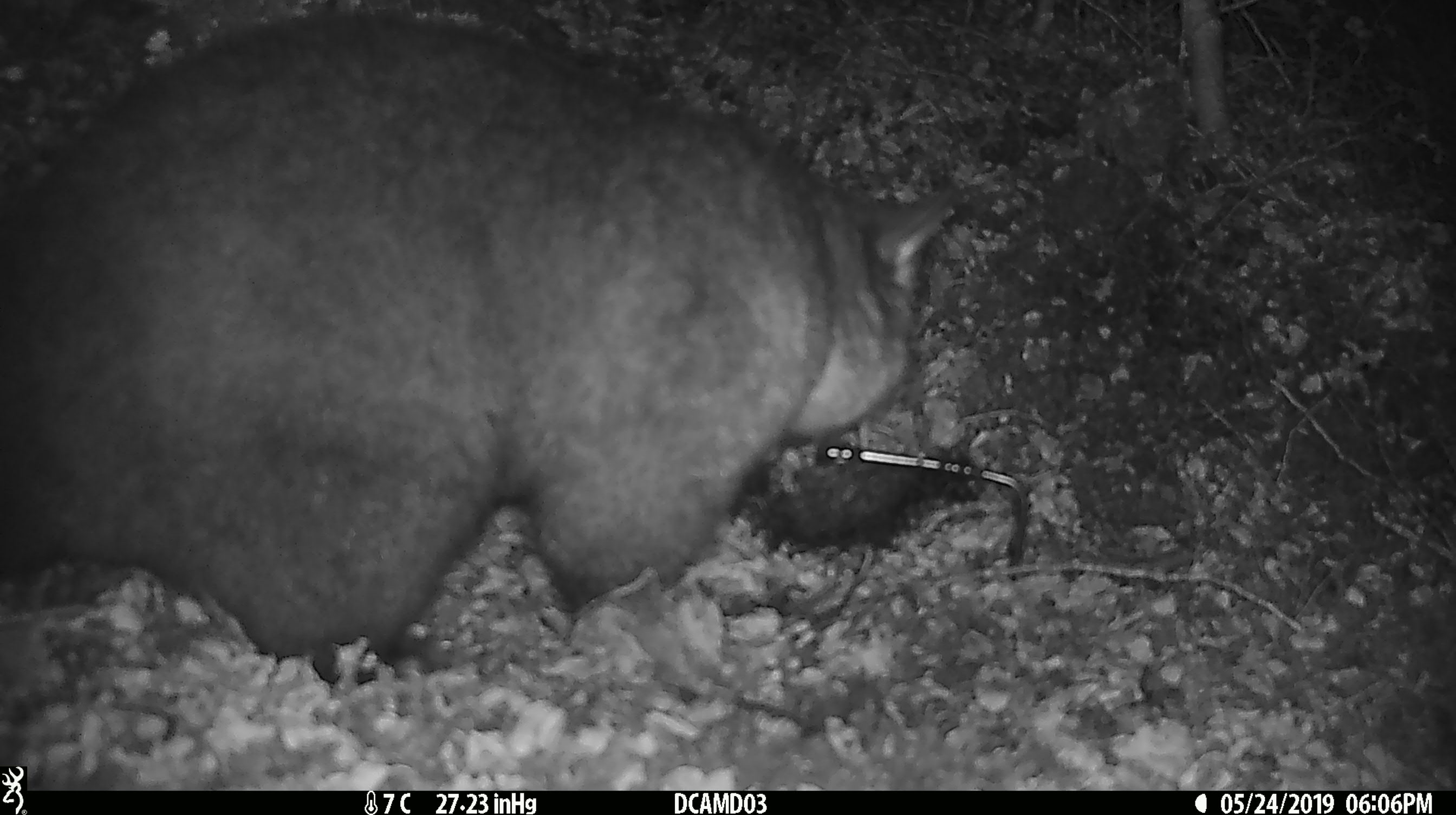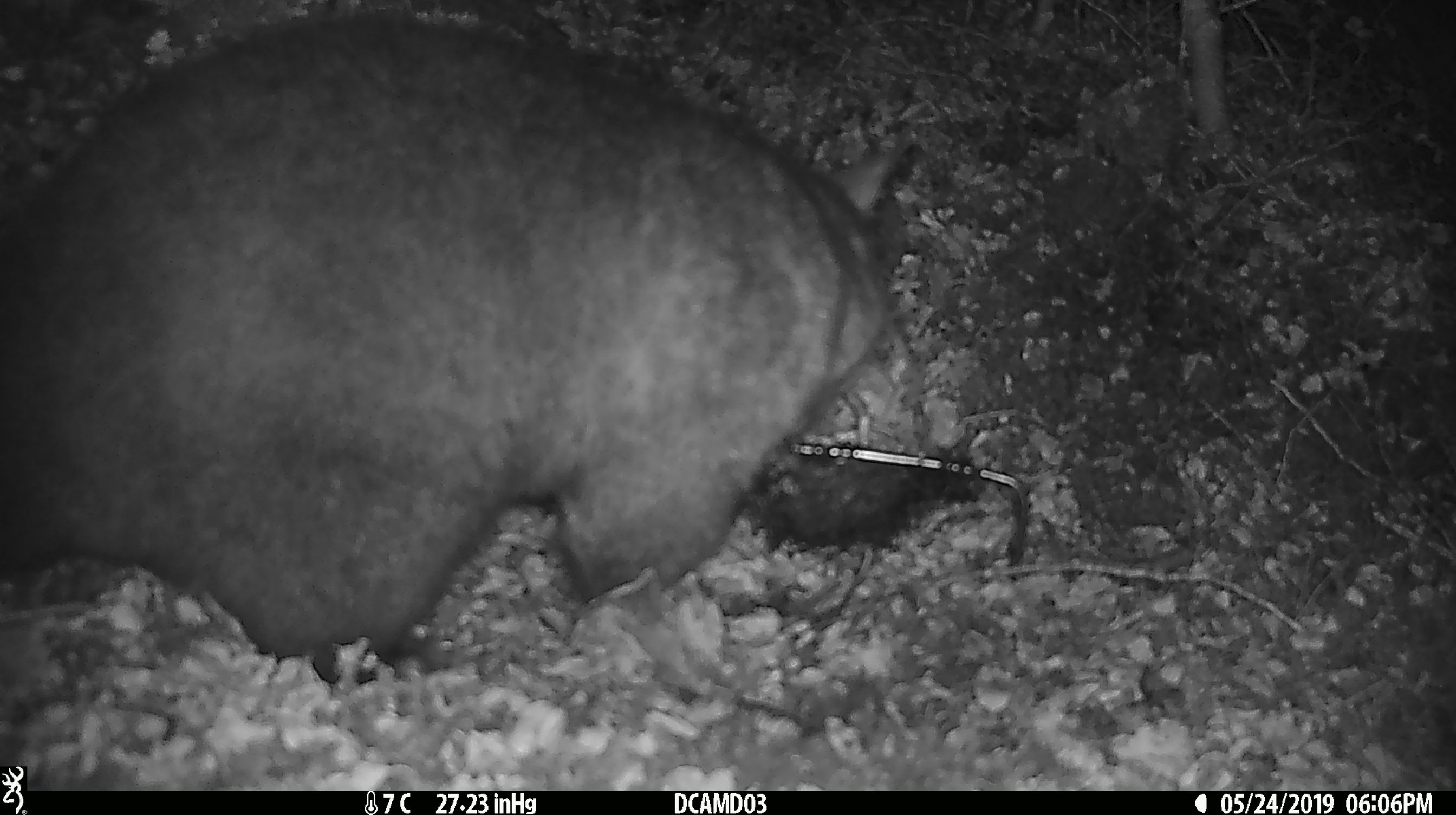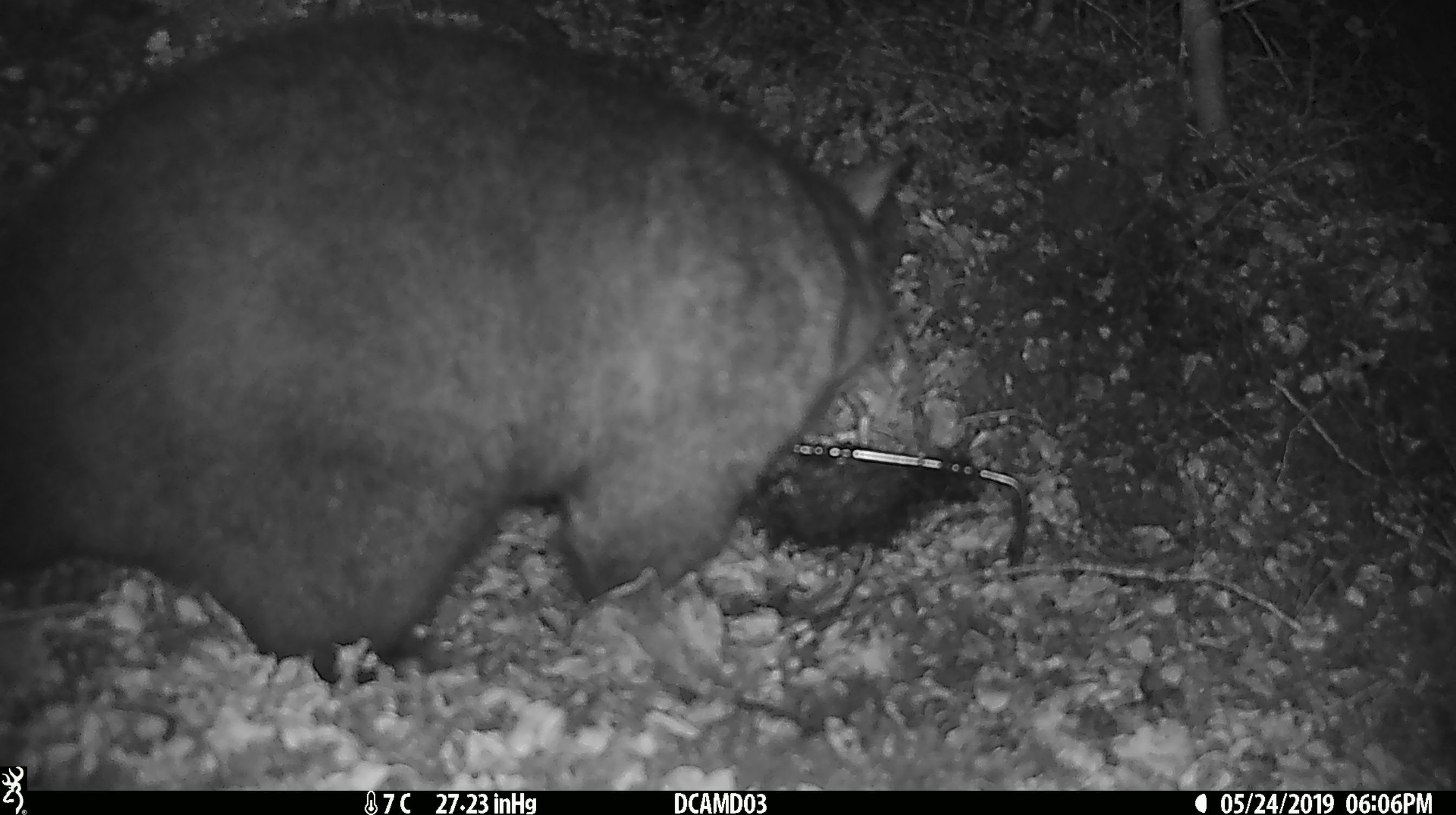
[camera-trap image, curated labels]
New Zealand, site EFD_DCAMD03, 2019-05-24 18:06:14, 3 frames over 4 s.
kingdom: Animalia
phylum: Chordata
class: Mammalia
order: Diprotodontia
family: Phalangeridae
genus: Trichosurus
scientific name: Trichosurus vulpecula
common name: common brushtail possum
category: possum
Possum (common brushtail possum) (Trichosurus vulpecula).